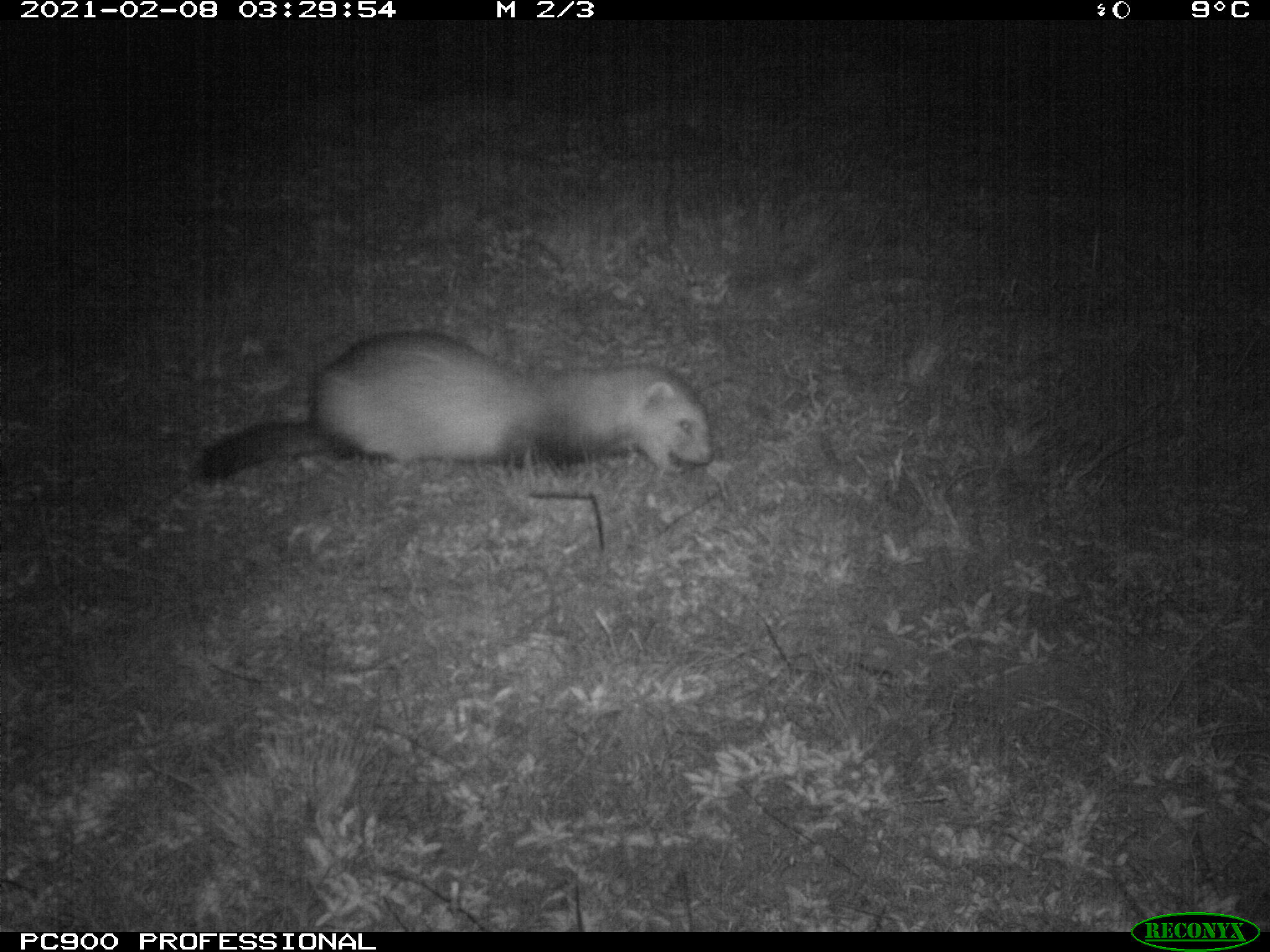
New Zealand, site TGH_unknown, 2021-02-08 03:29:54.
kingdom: Animalia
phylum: Chordata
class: Mammalia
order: Carnivora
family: Mustelidae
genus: Mustela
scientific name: Mustela furo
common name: ferret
Ferret (Mustela furo).